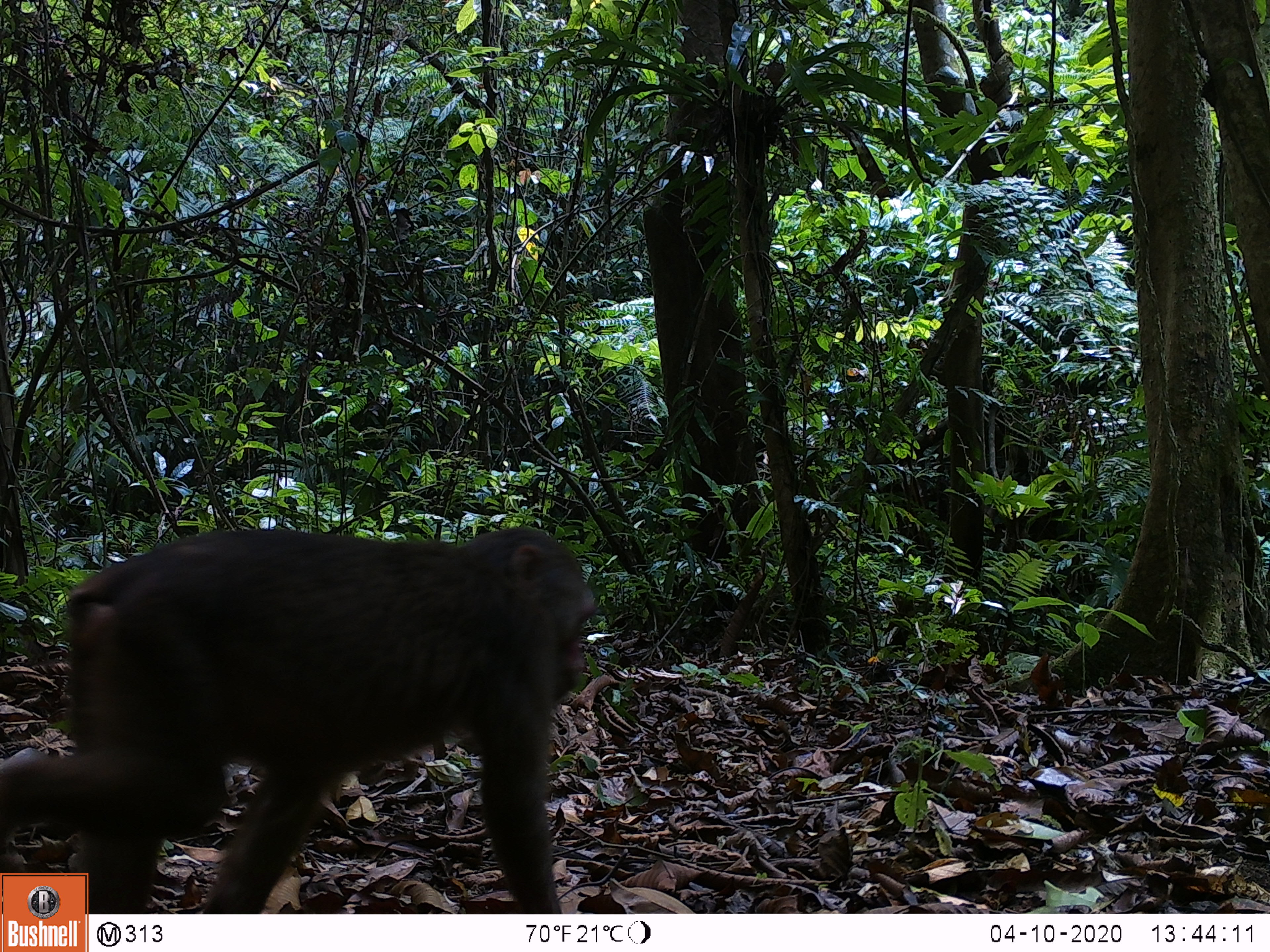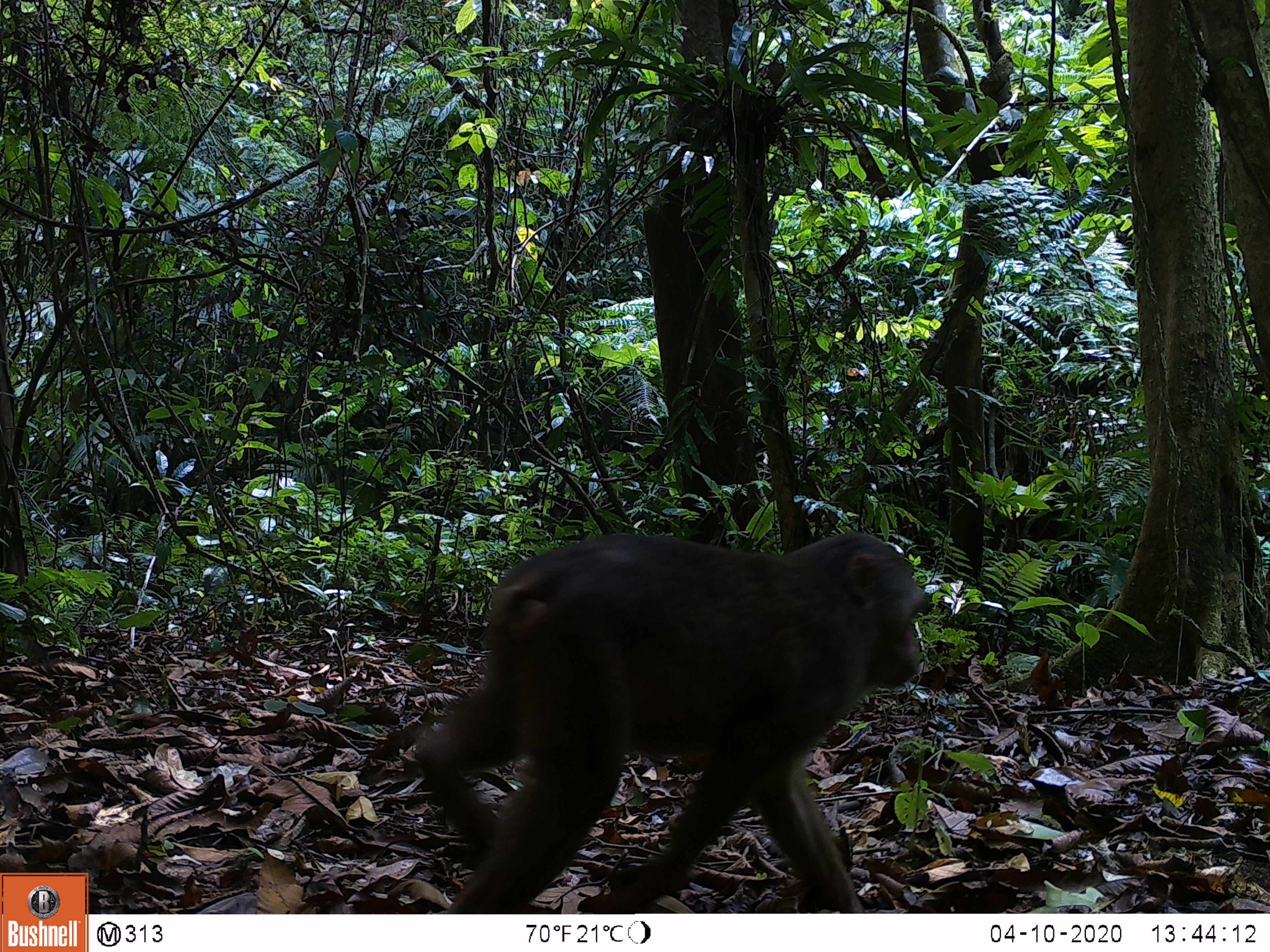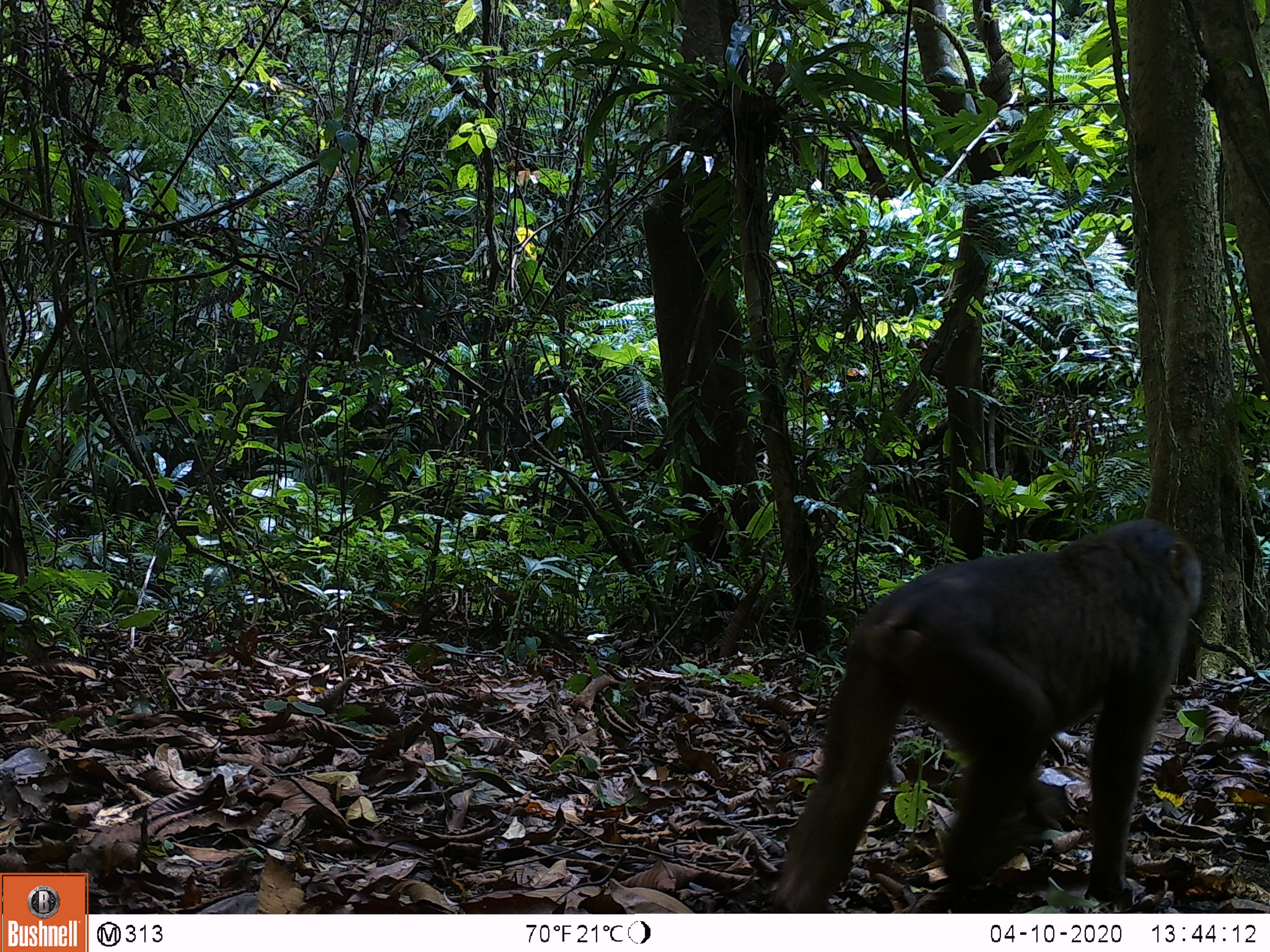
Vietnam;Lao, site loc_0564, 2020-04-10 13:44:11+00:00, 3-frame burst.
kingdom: Animalia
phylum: Chordata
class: Mammalia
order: Primates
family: Cercopithecidae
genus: Macaca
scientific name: Macaca arctoides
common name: stump-tailed macaque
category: stump tailed macaque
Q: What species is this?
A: Stump tailed macaque (stump-tailed macaque) (Macaca arctoides).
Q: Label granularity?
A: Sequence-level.